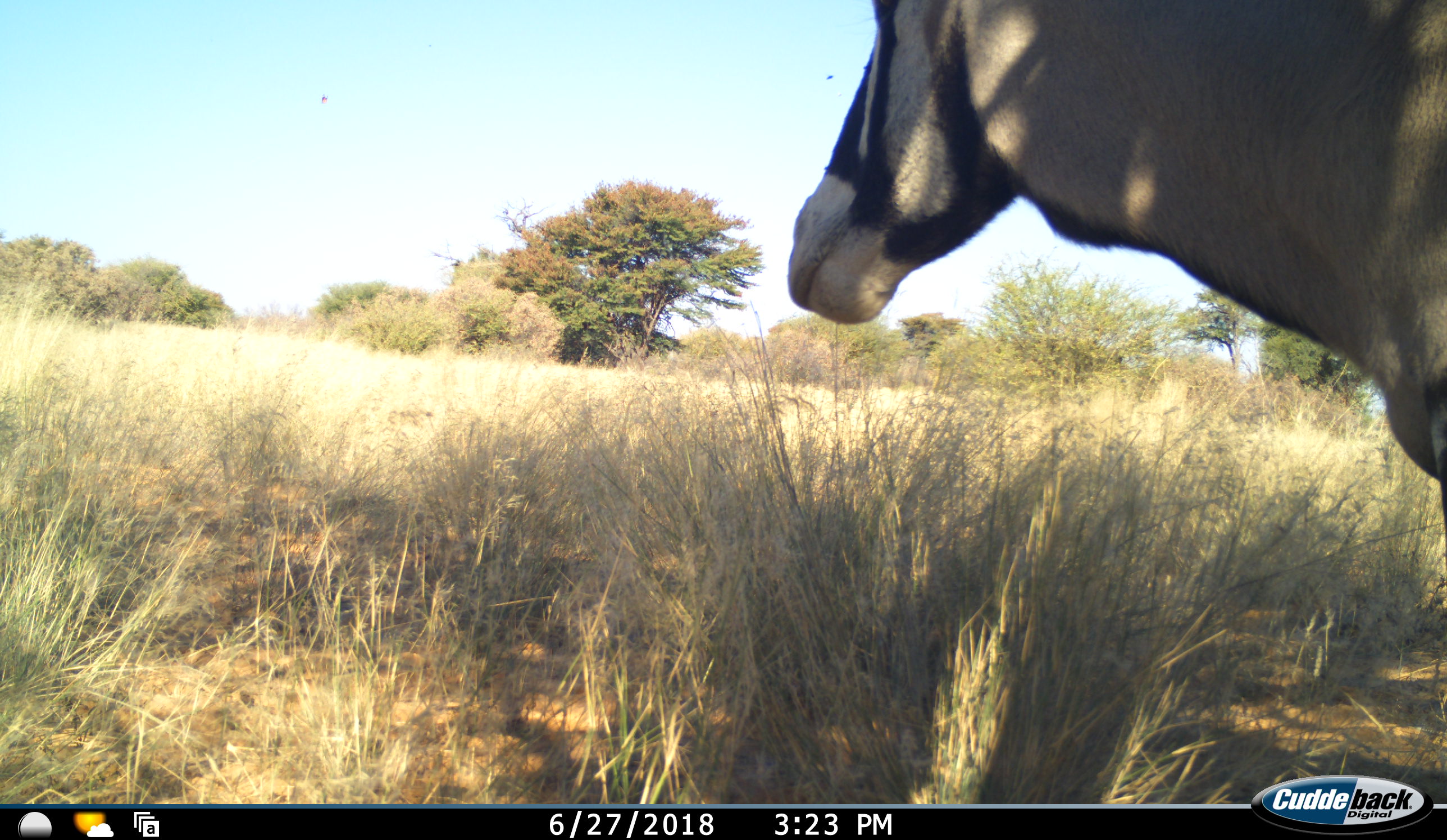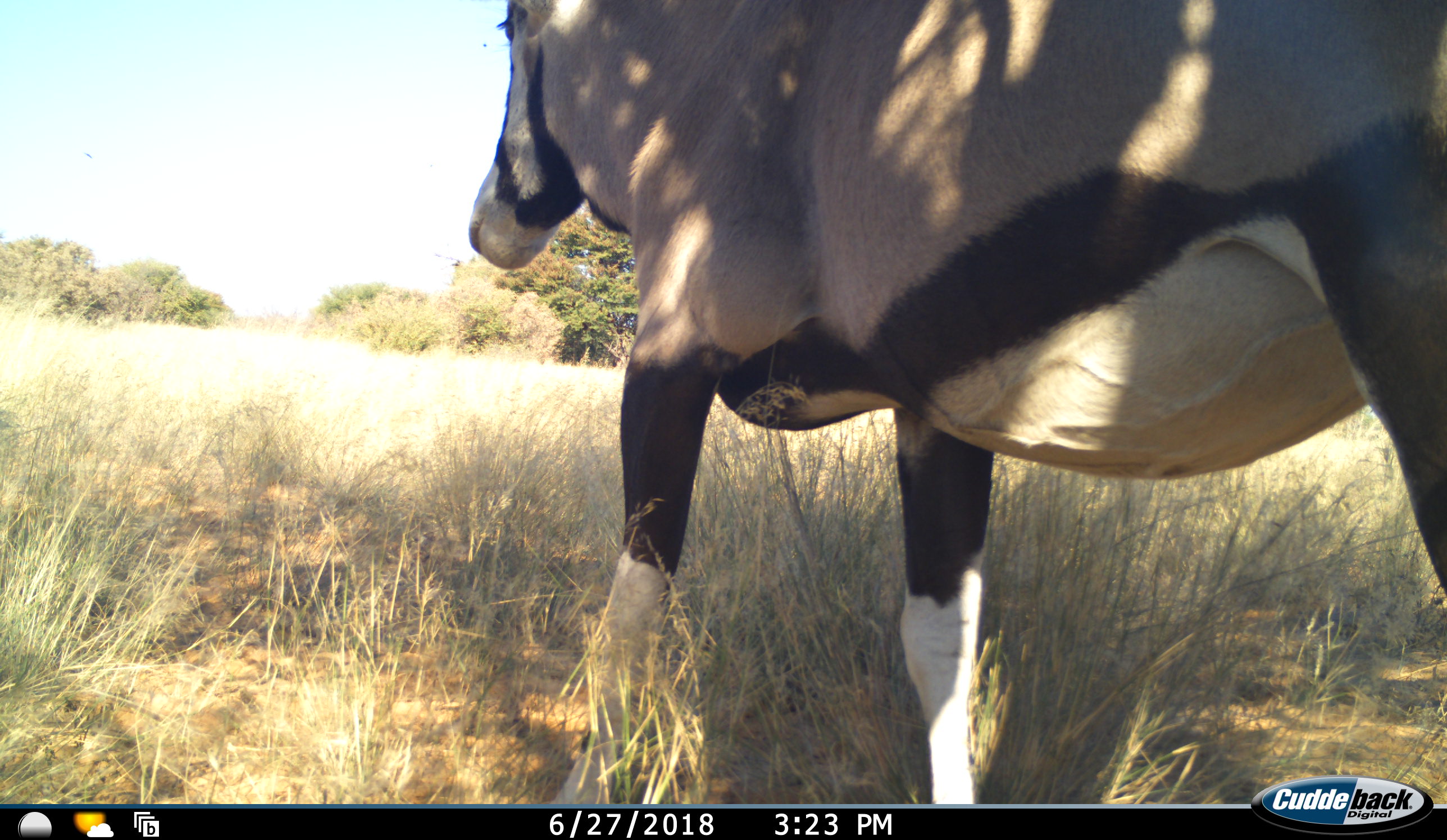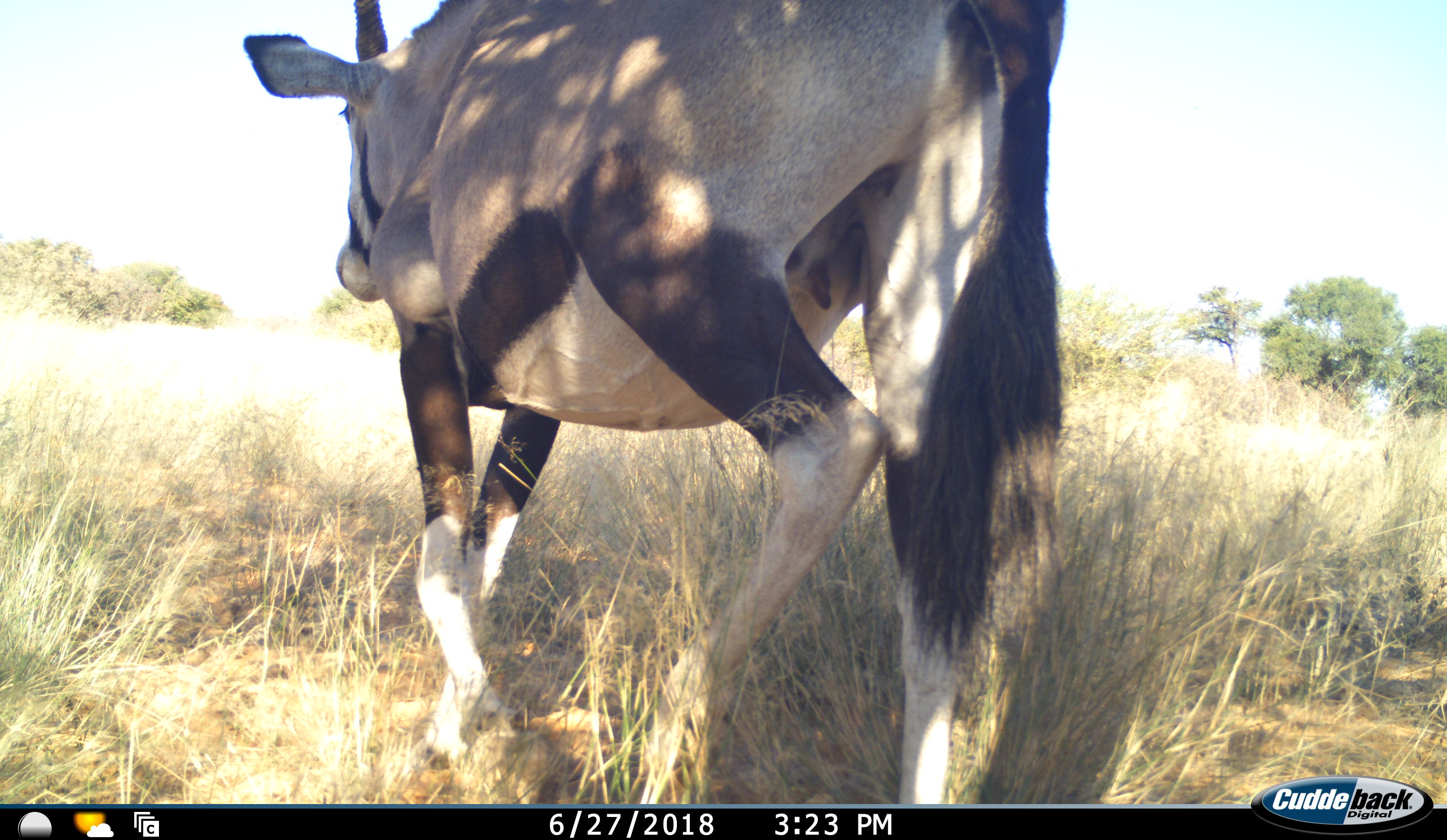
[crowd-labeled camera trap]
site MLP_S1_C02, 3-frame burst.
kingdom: Animalia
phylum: Chordata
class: Mammalia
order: Artiodactyla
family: Bovidae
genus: Oryx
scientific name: Oryx gazella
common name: gemsbok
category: oryx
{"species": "oryx (gemsbok) (Oryx gazella)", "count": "1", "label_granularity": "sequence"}